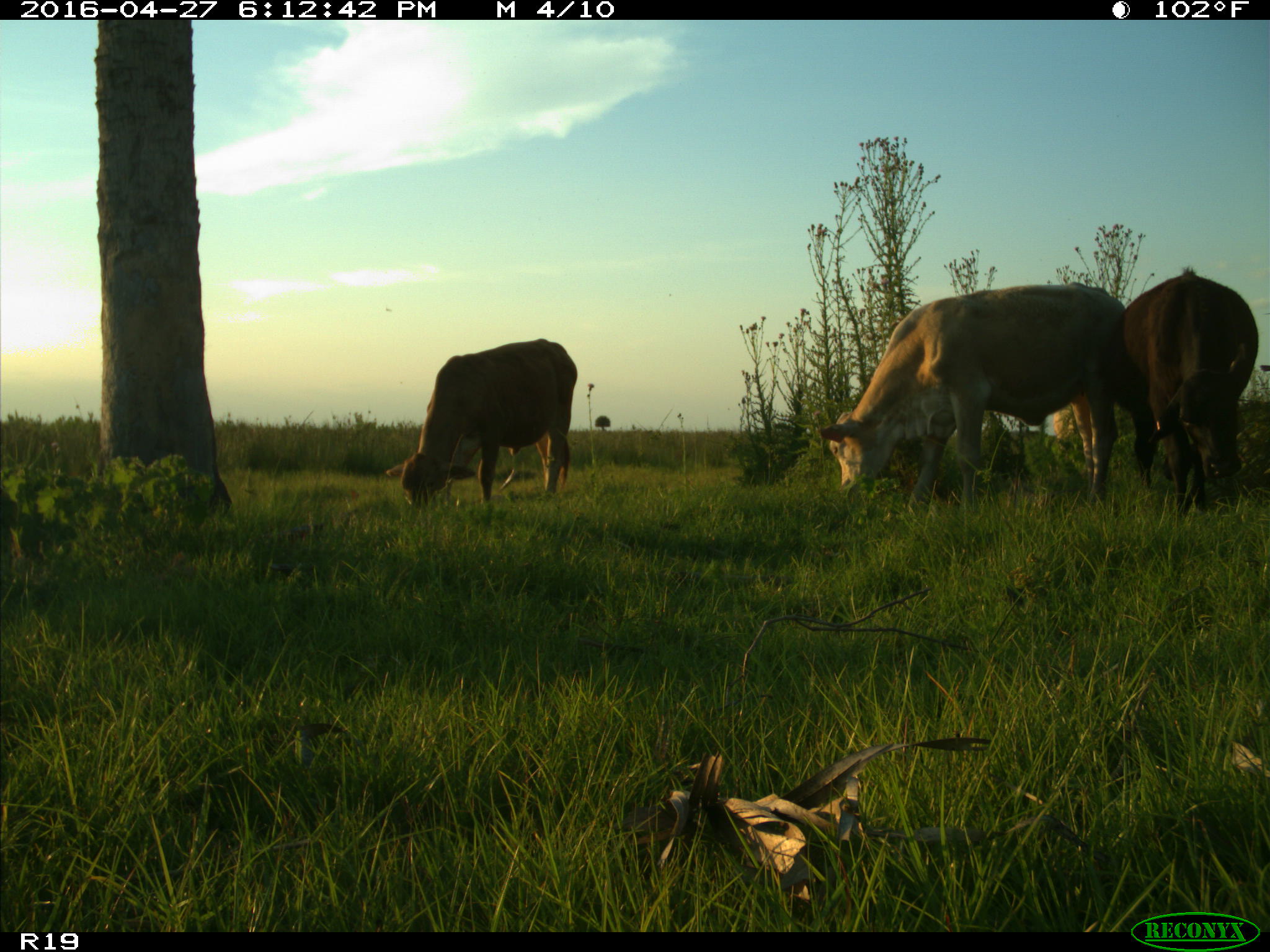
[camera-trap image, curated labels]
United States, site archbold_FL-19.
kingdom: Animalia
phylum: Chordata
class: Mammalia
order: Artiodactyla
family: Bovidae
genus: Bos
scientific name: Bos taurus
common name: domestic cow